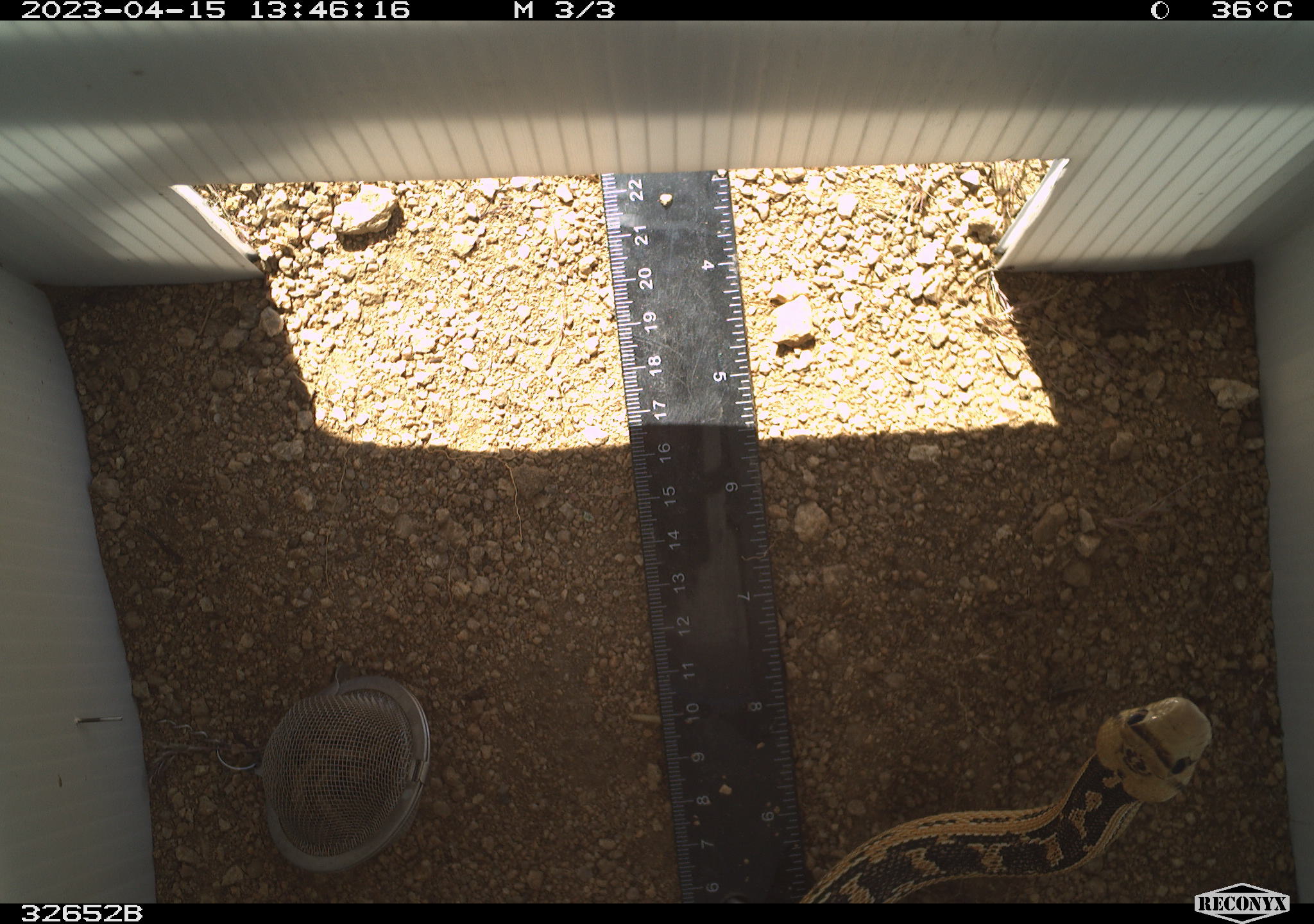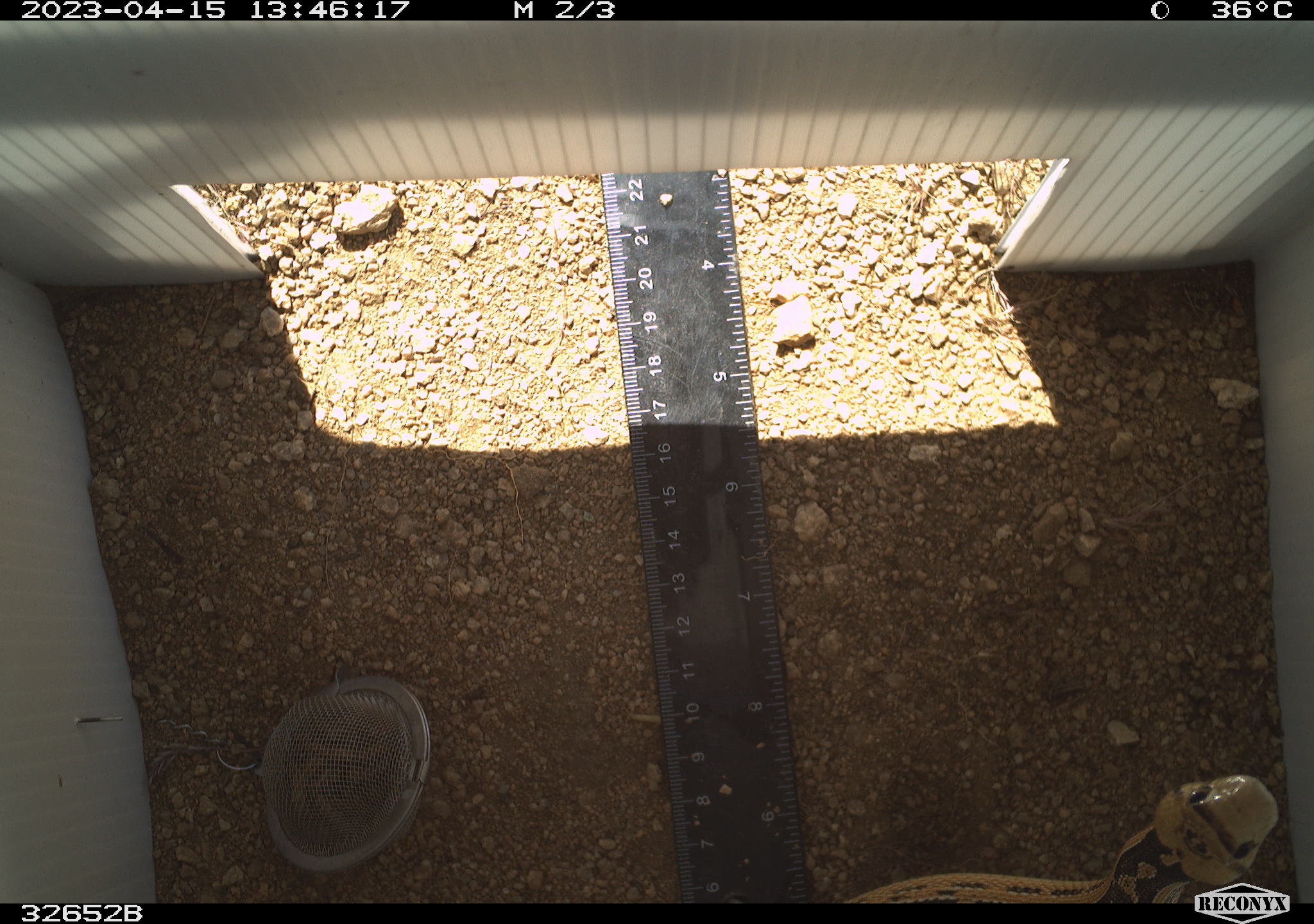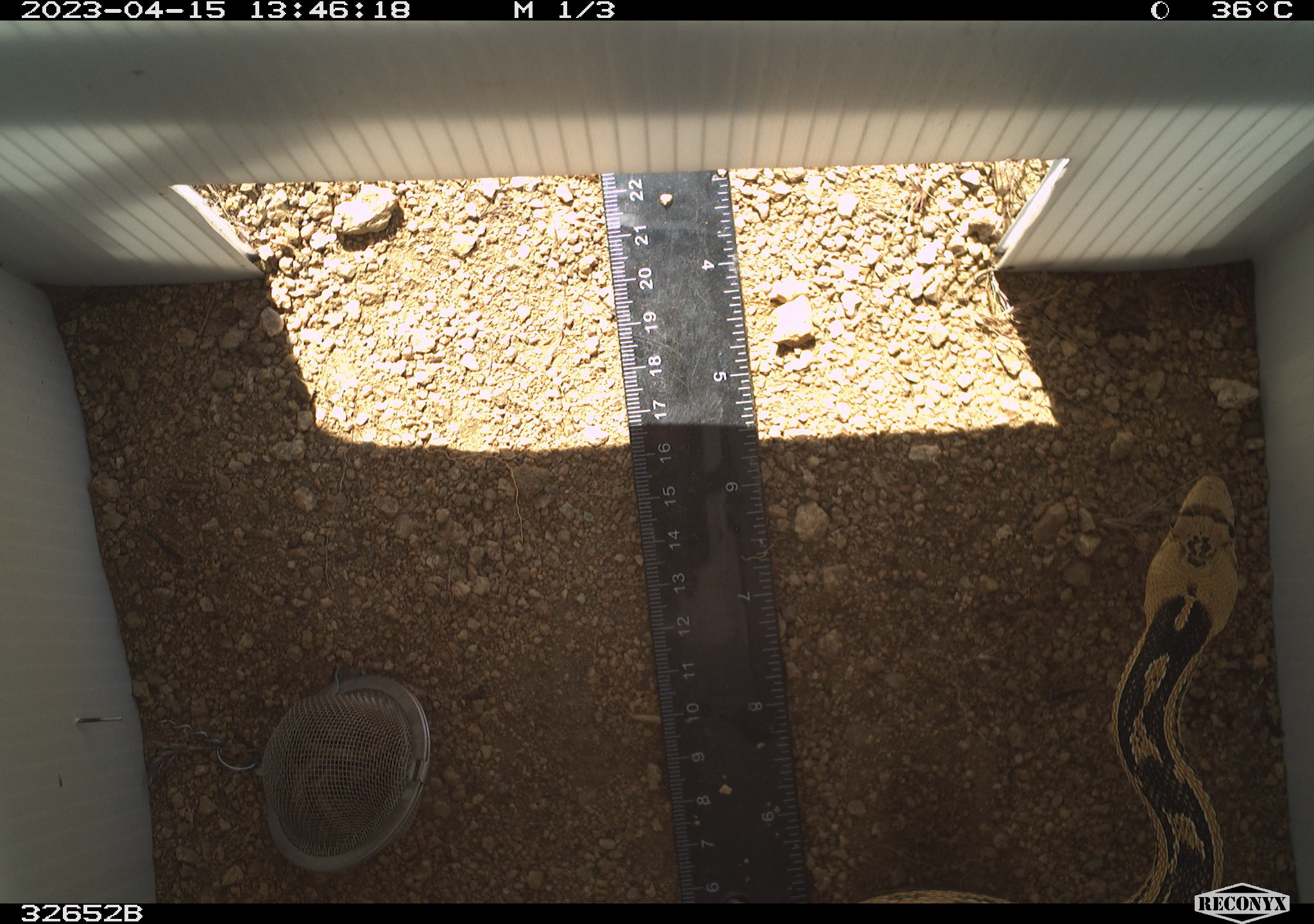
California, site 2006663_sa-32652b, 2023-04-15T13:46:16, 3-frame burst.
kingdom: Animalia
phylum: Chordata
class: Reptilia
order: Squamata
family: Colubridae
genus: Pituophis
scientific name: Pituophis catenifer catenifer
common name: pacific gophersnake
Pacific gophersnake (Pituophis catenifer catenifer).